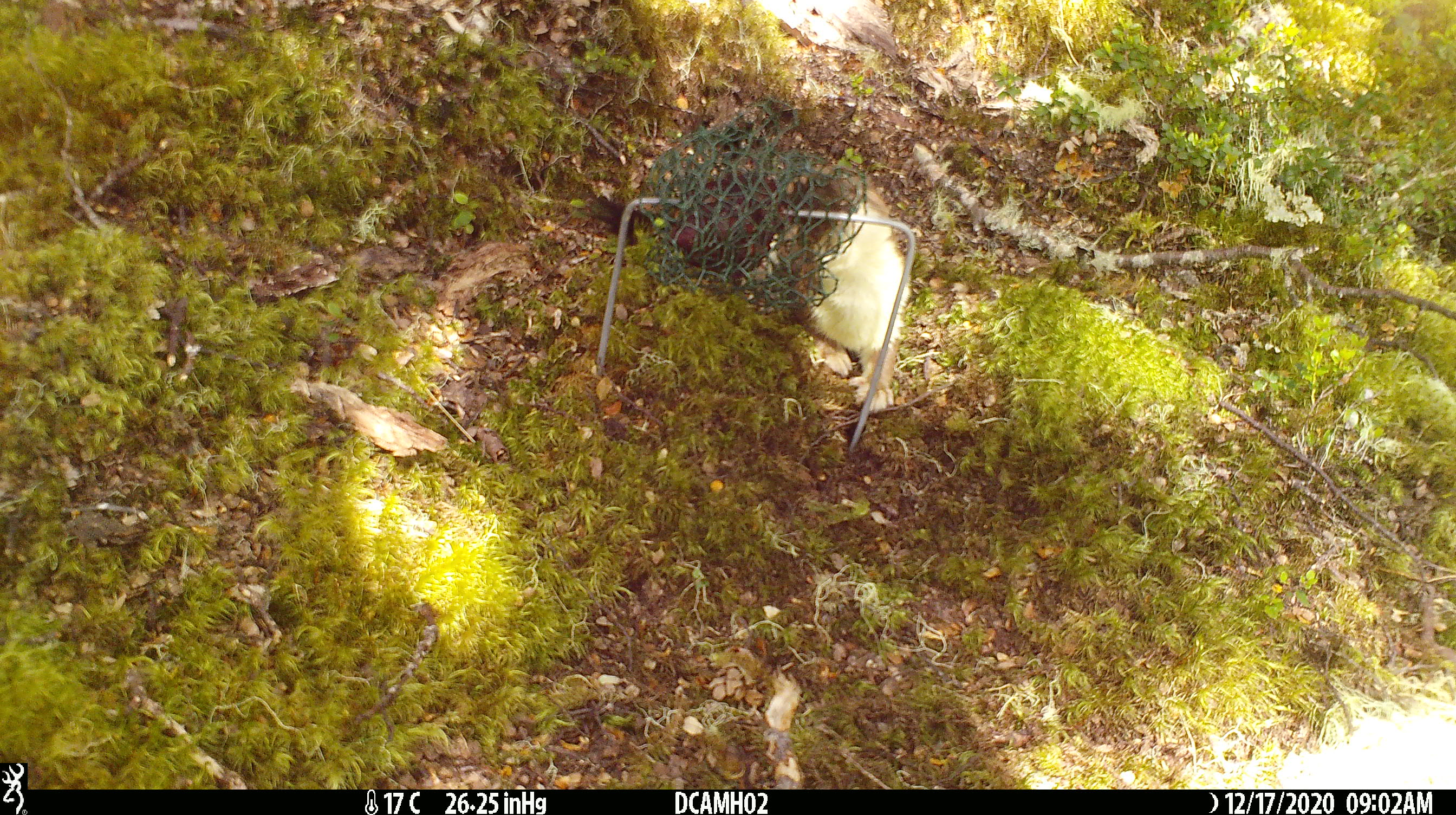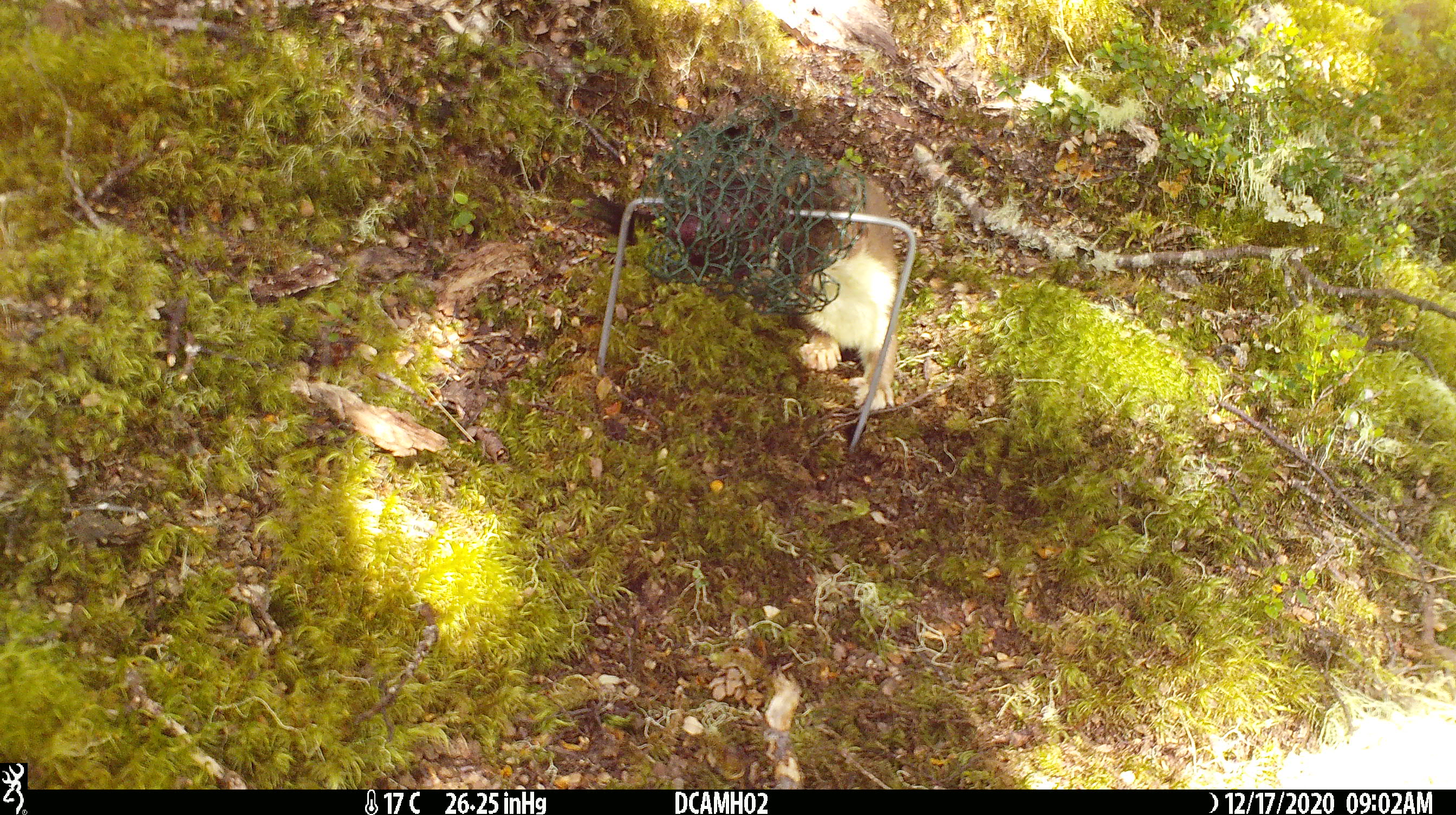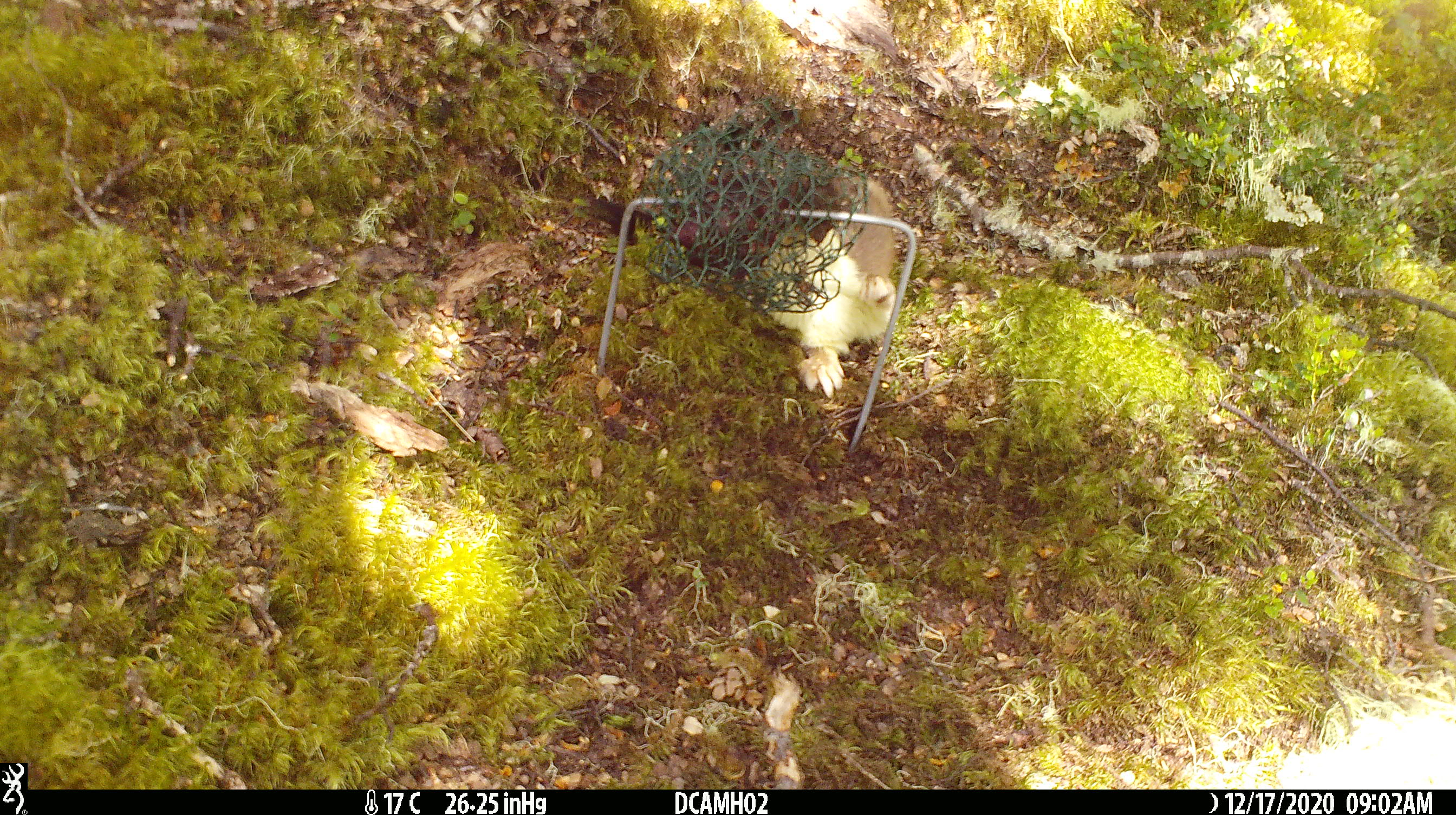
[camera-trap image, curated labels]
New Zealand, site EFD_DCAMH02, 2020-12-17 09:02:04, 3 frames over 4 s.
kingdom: Animalia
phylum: Chordata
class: Mammalia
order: Carnivora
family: Mustelidae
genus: Mustela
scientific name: Mustela erminea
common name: stoat